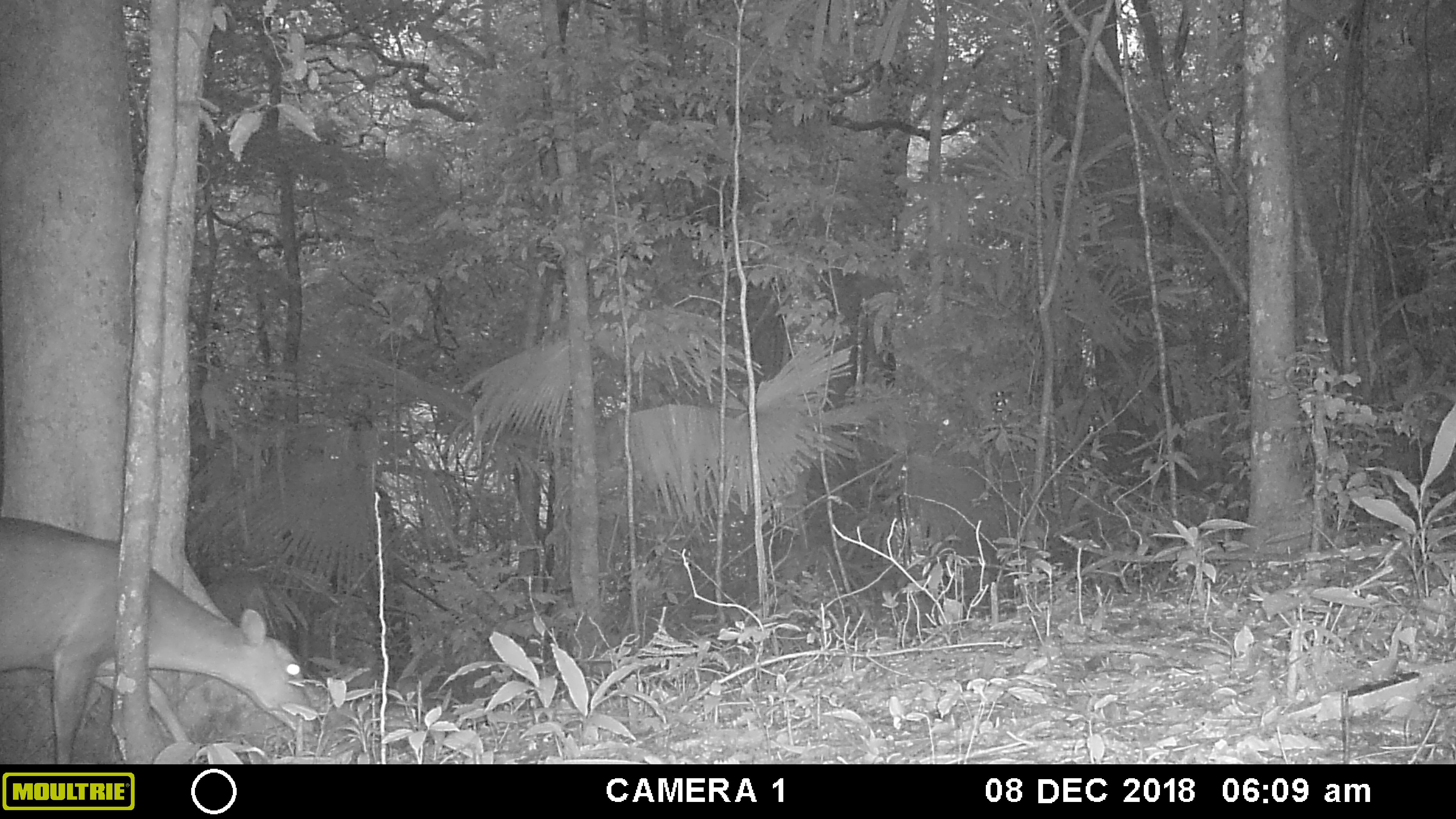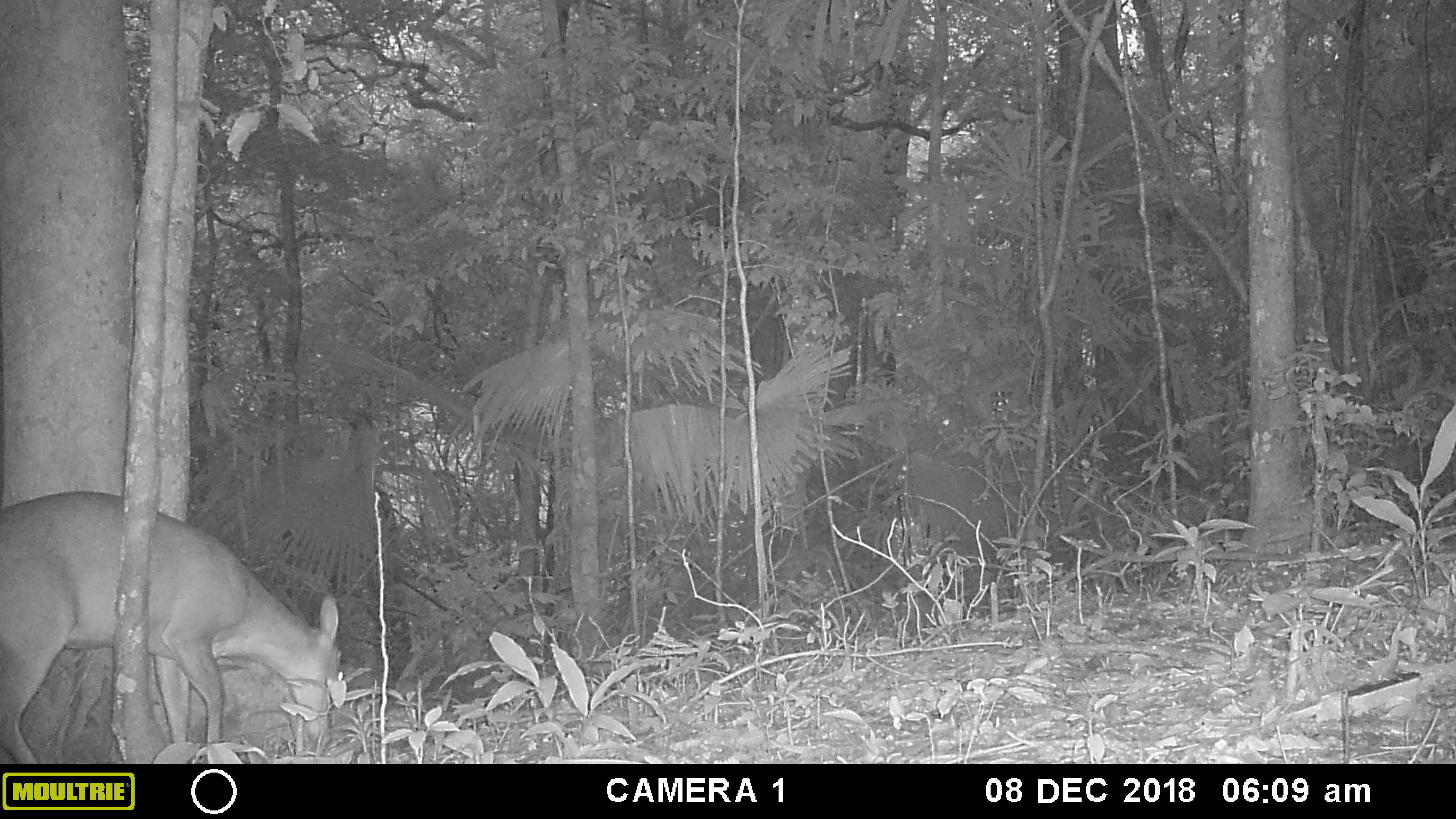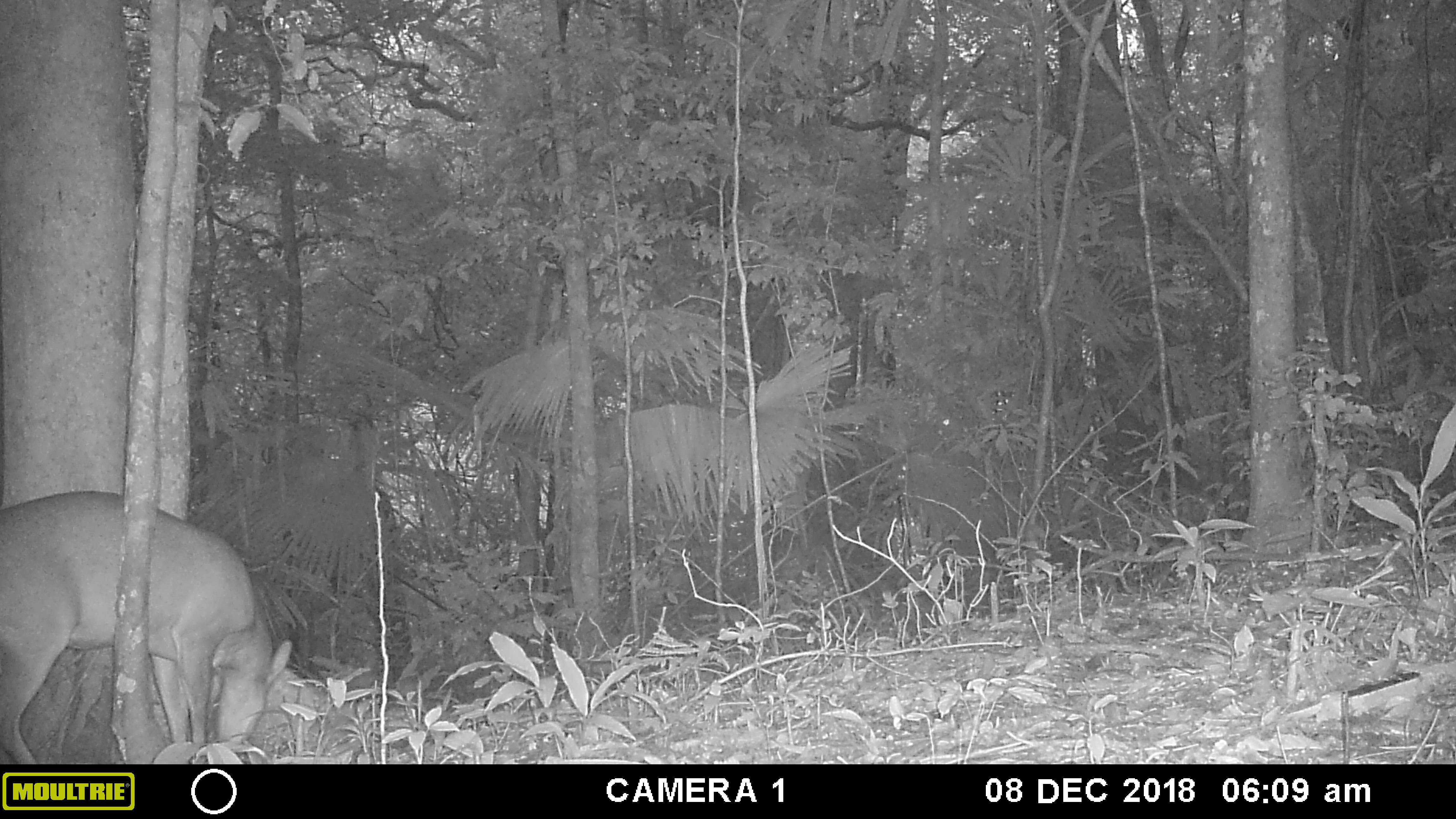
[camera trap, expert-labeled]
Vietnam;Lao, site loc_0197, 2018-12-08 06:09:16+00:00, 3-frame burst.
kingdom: Animalia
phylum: Chordata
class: Mammalia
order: Artiodactyla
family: Cervidae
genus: Muntiacus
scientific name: Muntiacus vuquangensis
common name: large-antlered muntjac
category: large antlered muntjac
Large antlered muntjac (large-antlered muntjac) (Muntiacus vuquangensis). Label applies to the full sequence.